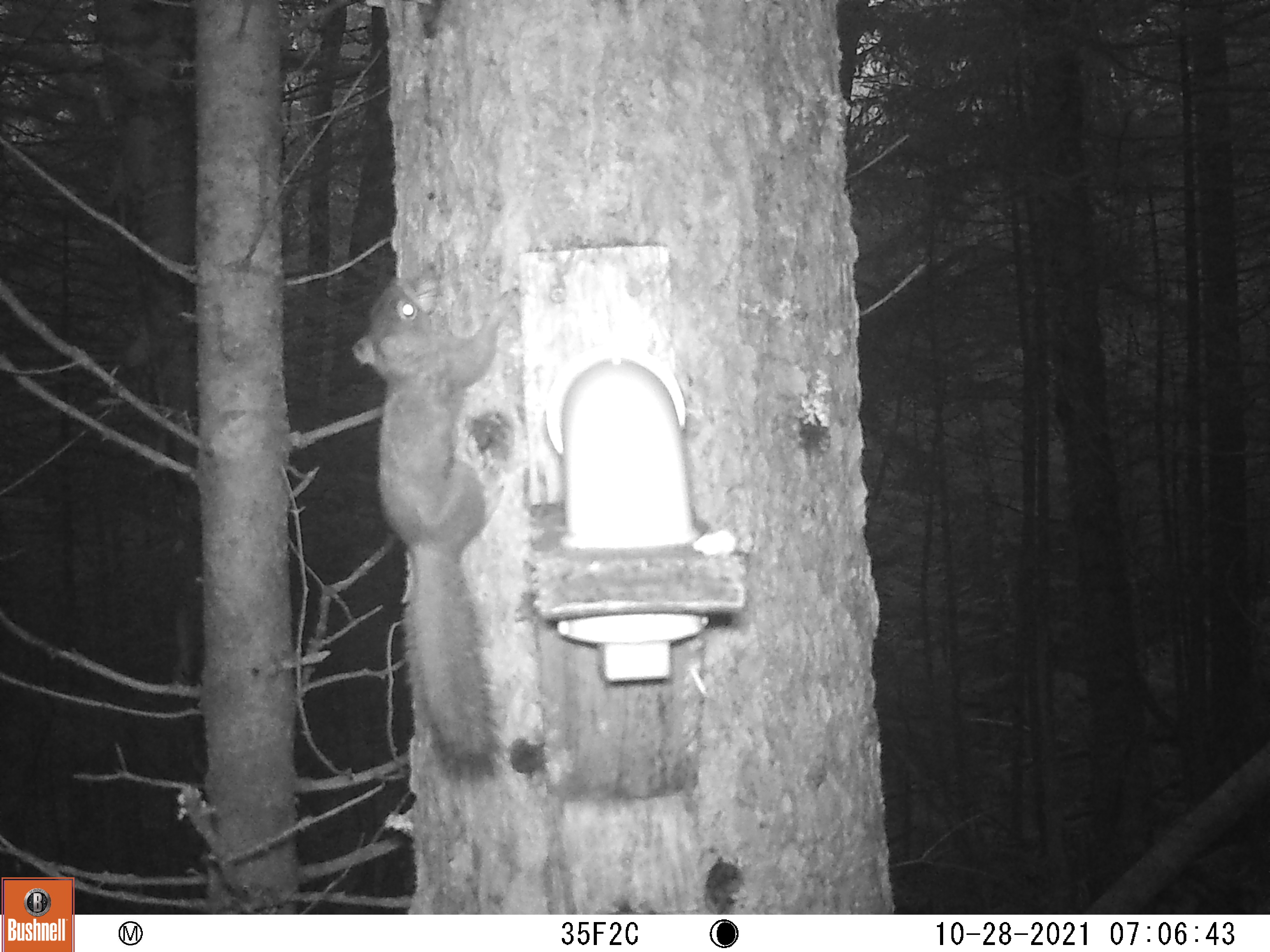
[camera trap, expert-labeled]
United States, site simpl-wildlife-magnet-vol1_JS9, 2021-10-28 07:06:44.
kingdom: Animalia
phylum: Chordata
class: Mammalia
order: Rodentia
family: Sciuridae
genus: Tamiasciurus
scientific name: Tamiasciurus hudsonicus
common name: red squirrel